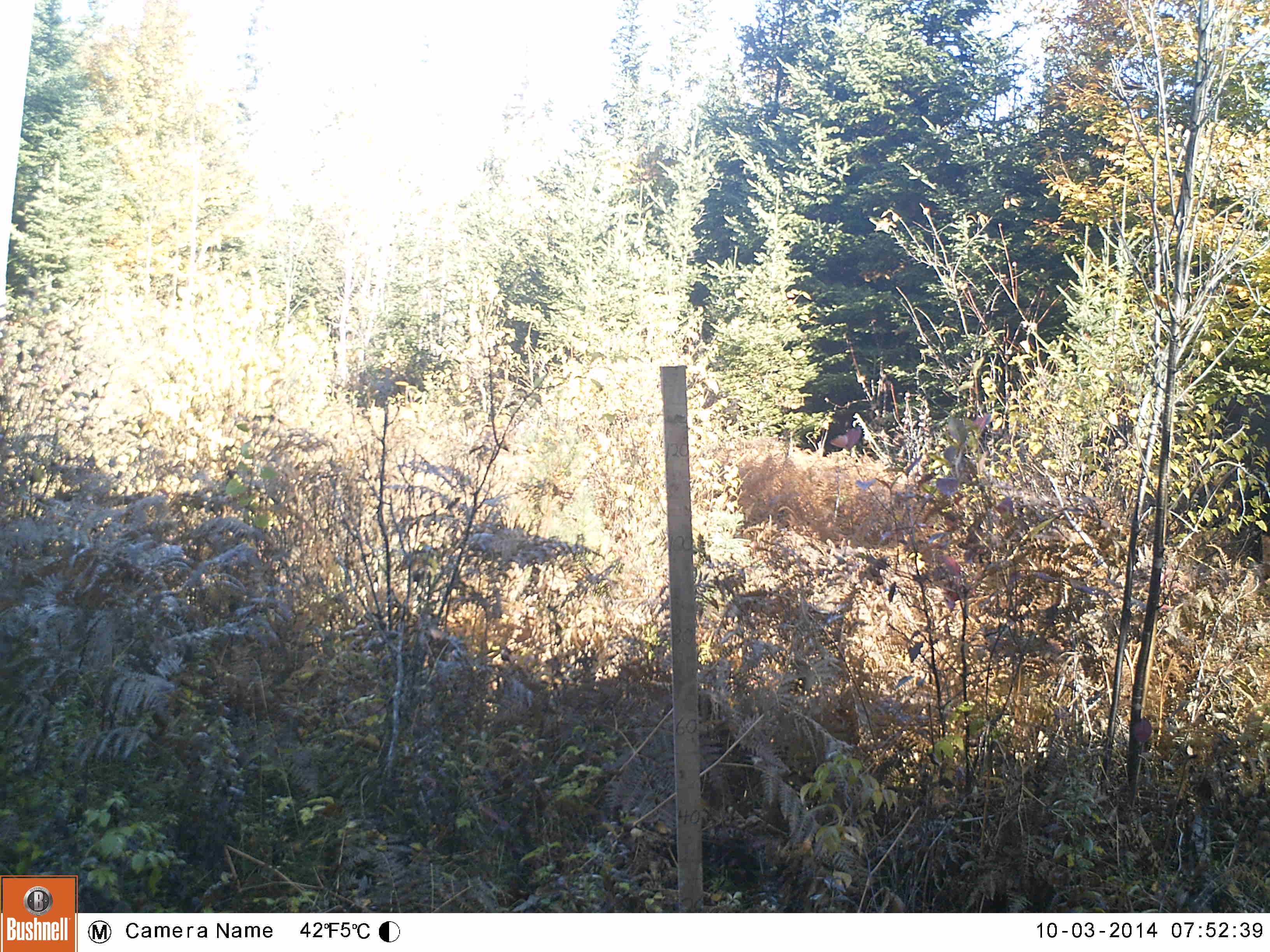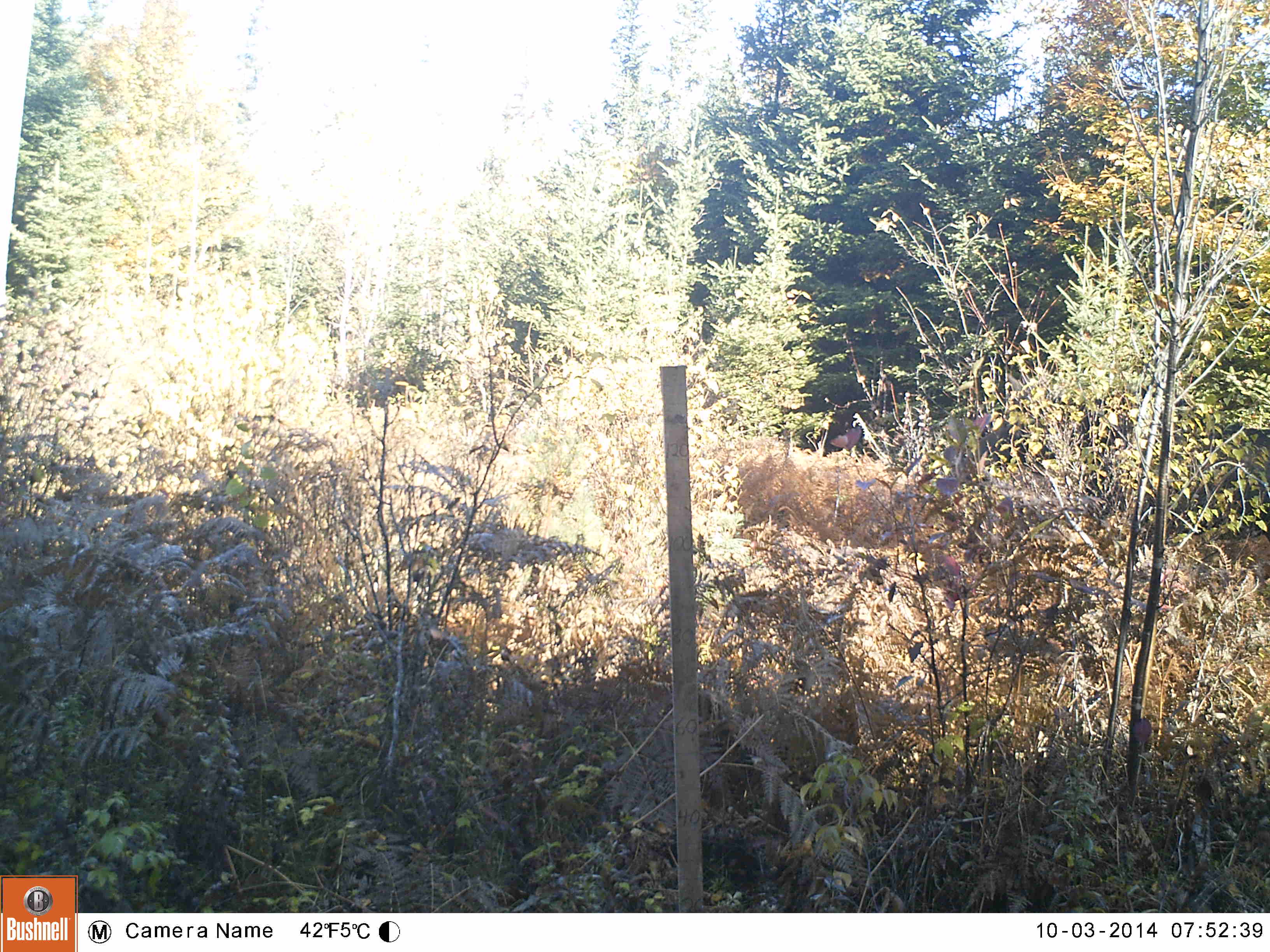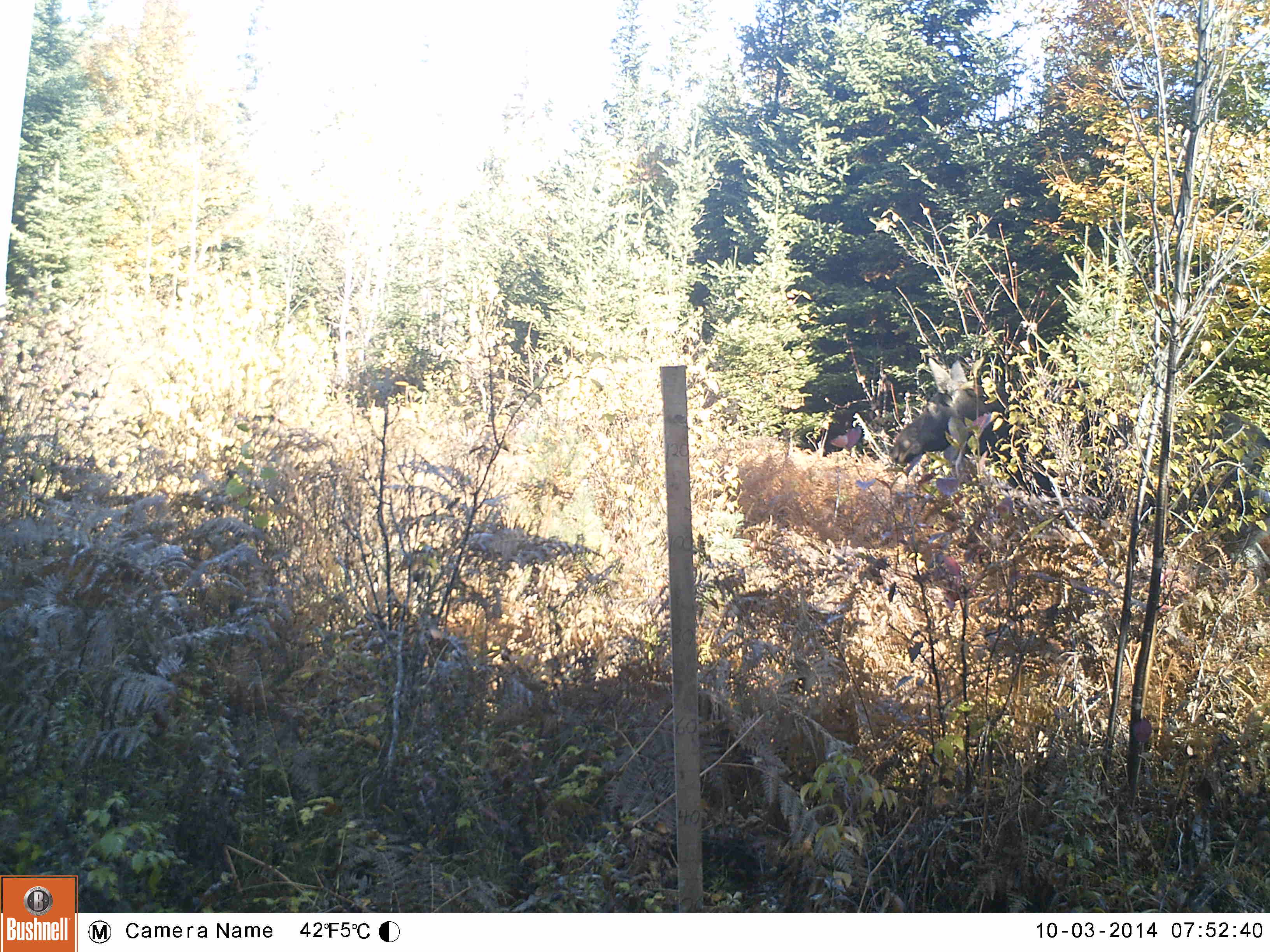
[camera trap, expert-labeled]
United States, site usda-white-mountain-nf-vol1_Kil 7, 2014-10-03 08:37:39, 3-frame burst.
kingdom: Animalia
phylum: Chordata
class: Mammalia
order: Artiodactyla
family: Cervidae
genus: Alces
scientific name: Alces alces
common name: moose